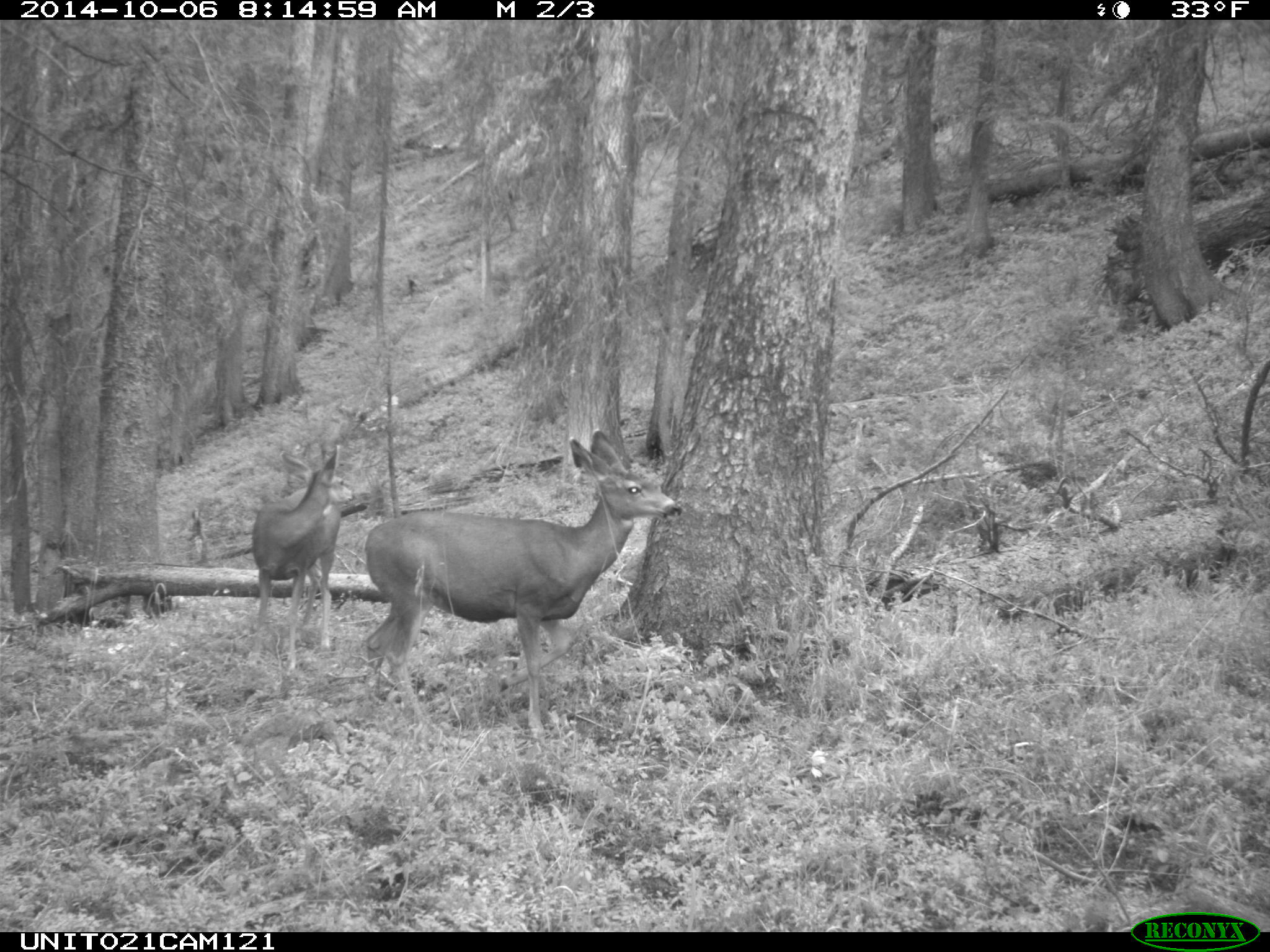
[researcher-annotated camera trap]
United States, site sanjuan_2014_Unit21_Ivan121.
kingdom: Animalia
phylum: Chordata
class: Mammalia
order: Artiodactyla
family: Cervidae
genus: Odocoileus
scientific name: Odocoileus hemionus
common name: mule deer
Odocoileus hemionus (mule deer).